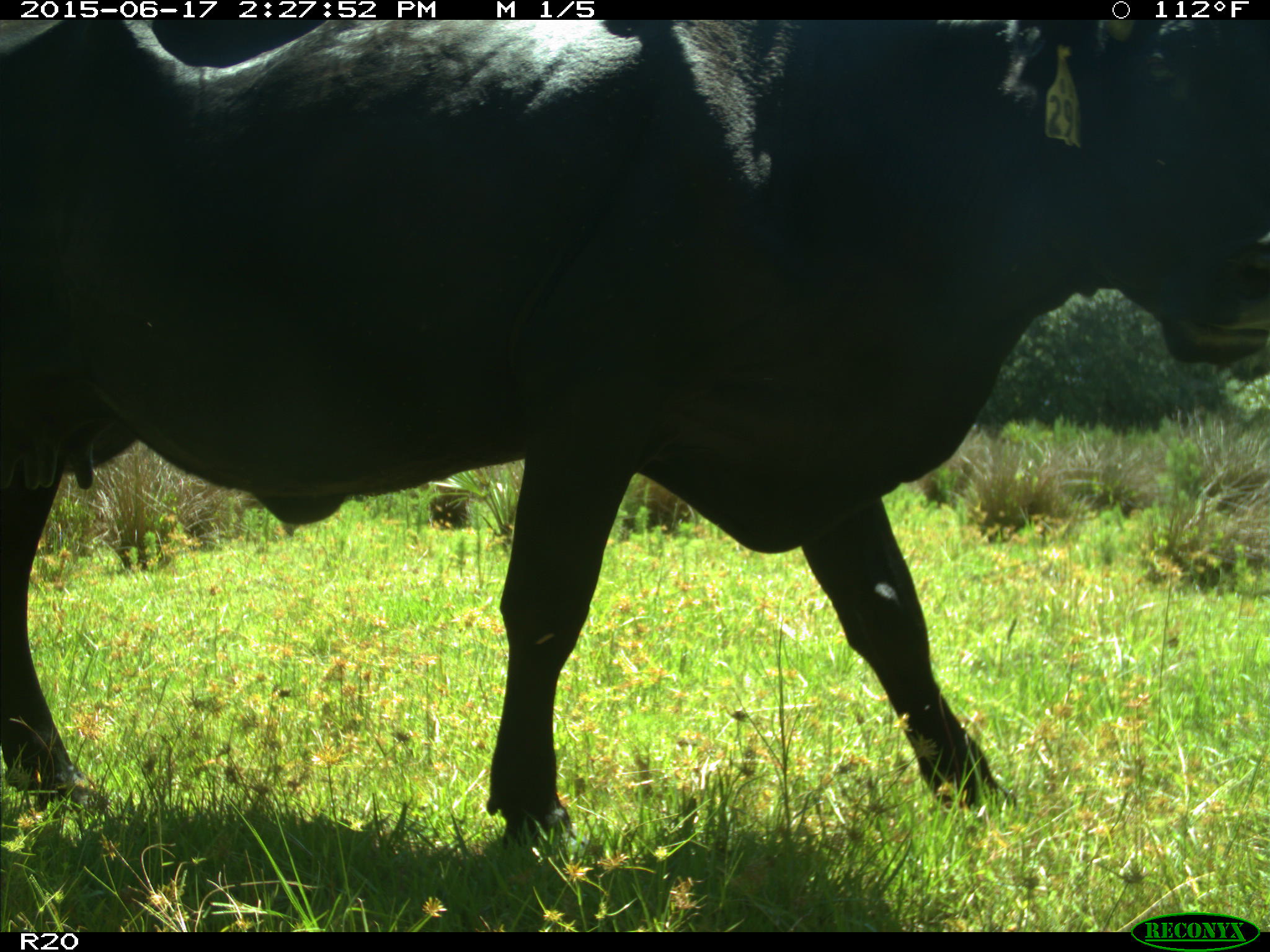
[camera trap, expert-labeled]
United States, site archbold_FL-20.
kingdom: Animalia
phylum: Chordata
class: Mammalia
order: Artiodactyla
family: Bovidae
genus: Bos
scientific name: Bos taurus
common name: domestic cow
Bos taurus (domestic cow).